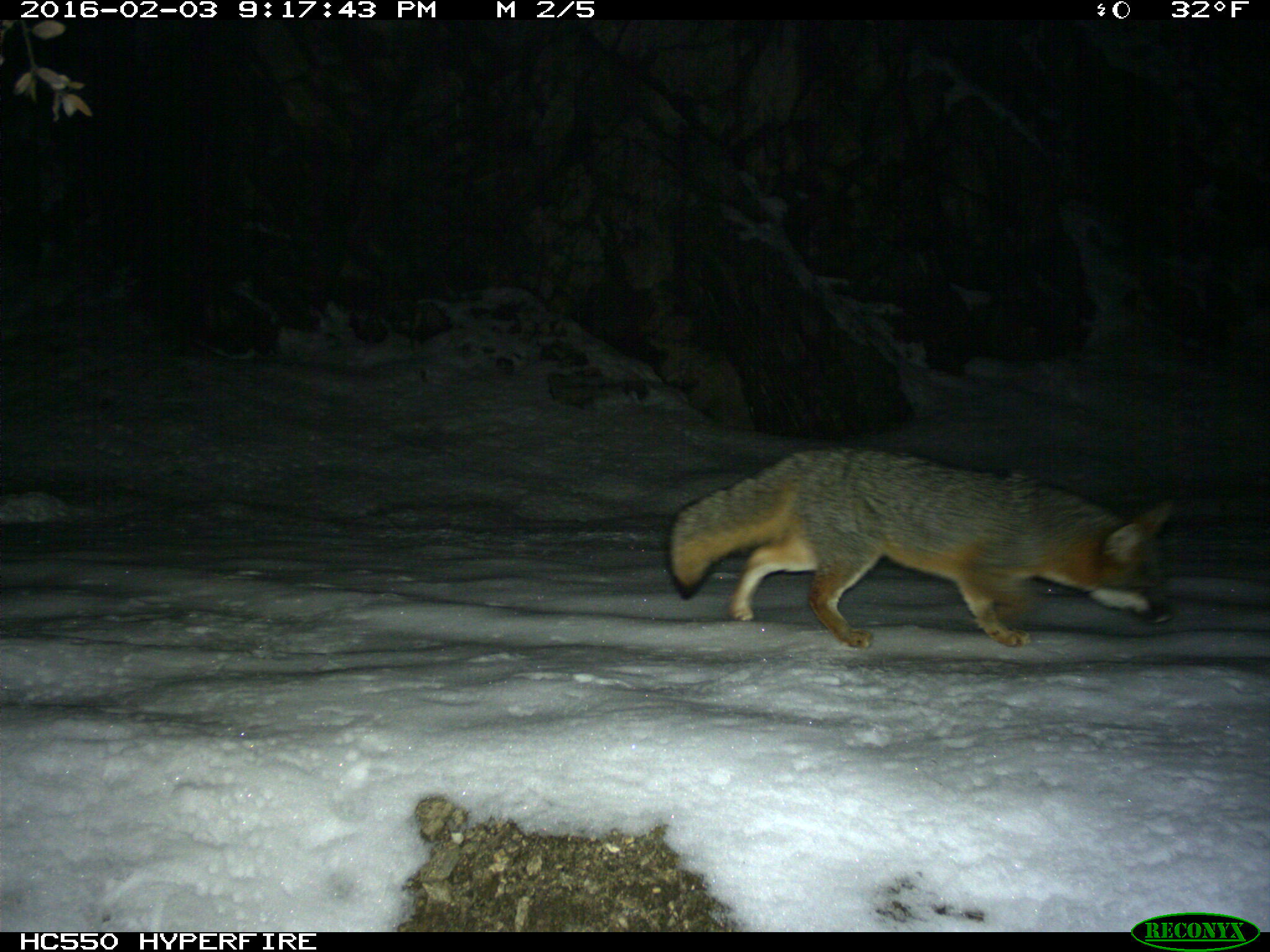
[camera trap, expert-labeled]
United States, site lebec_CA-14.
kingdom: Animalia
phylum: Chordata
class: Mammalia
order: Carnivora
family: Canidae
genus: Urocyon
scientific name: Urocyon cinereoargenteus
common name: gray fox